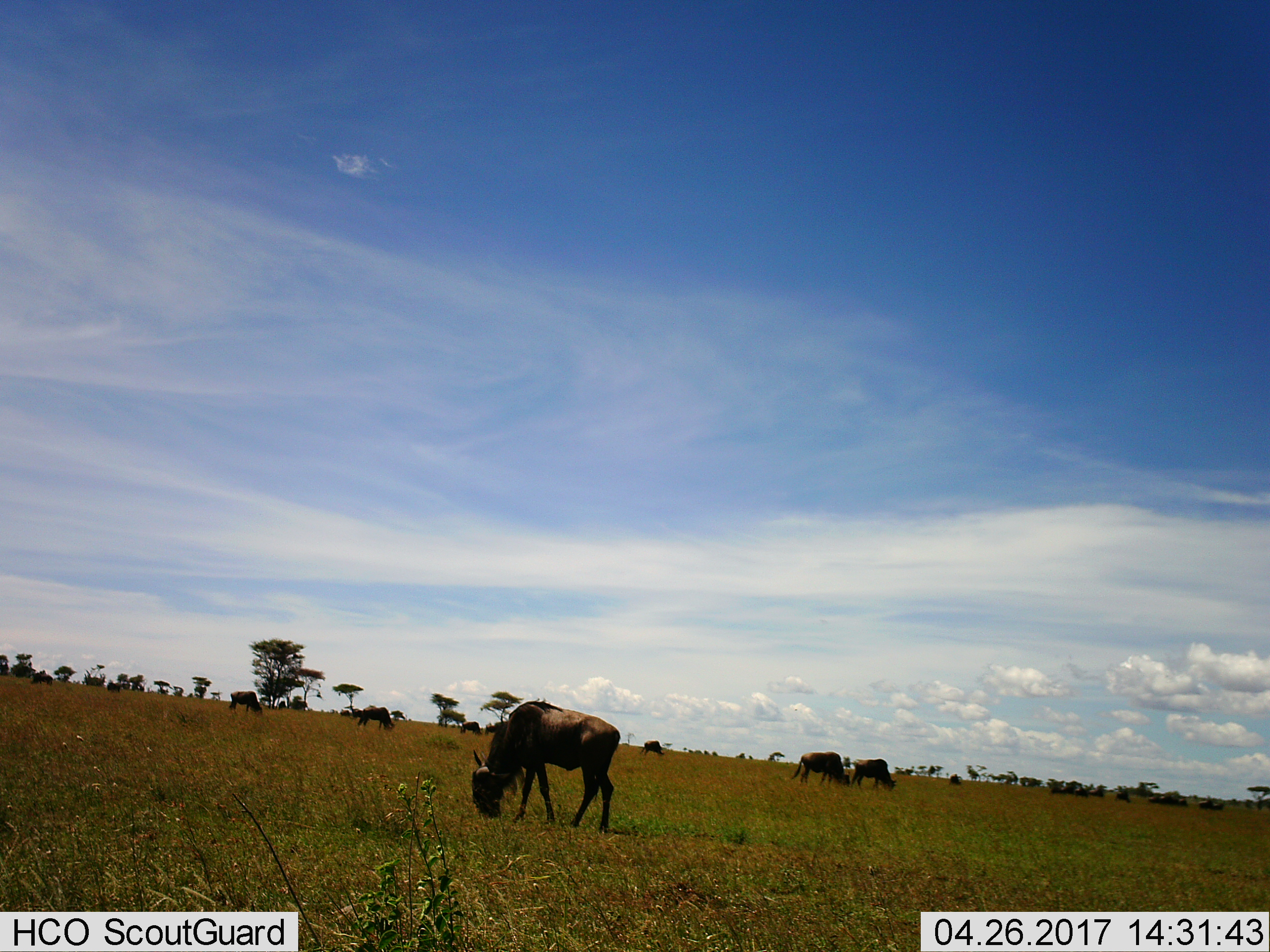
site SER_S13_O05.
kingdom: Animalia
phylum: Chordata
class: Mammalia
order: Artiodactyla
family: Bovidae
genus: Connochaetes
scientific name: Connochaetes taurinus taurinus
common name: blue wildebeest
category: wildebeestblue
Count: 8.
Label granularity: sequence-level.